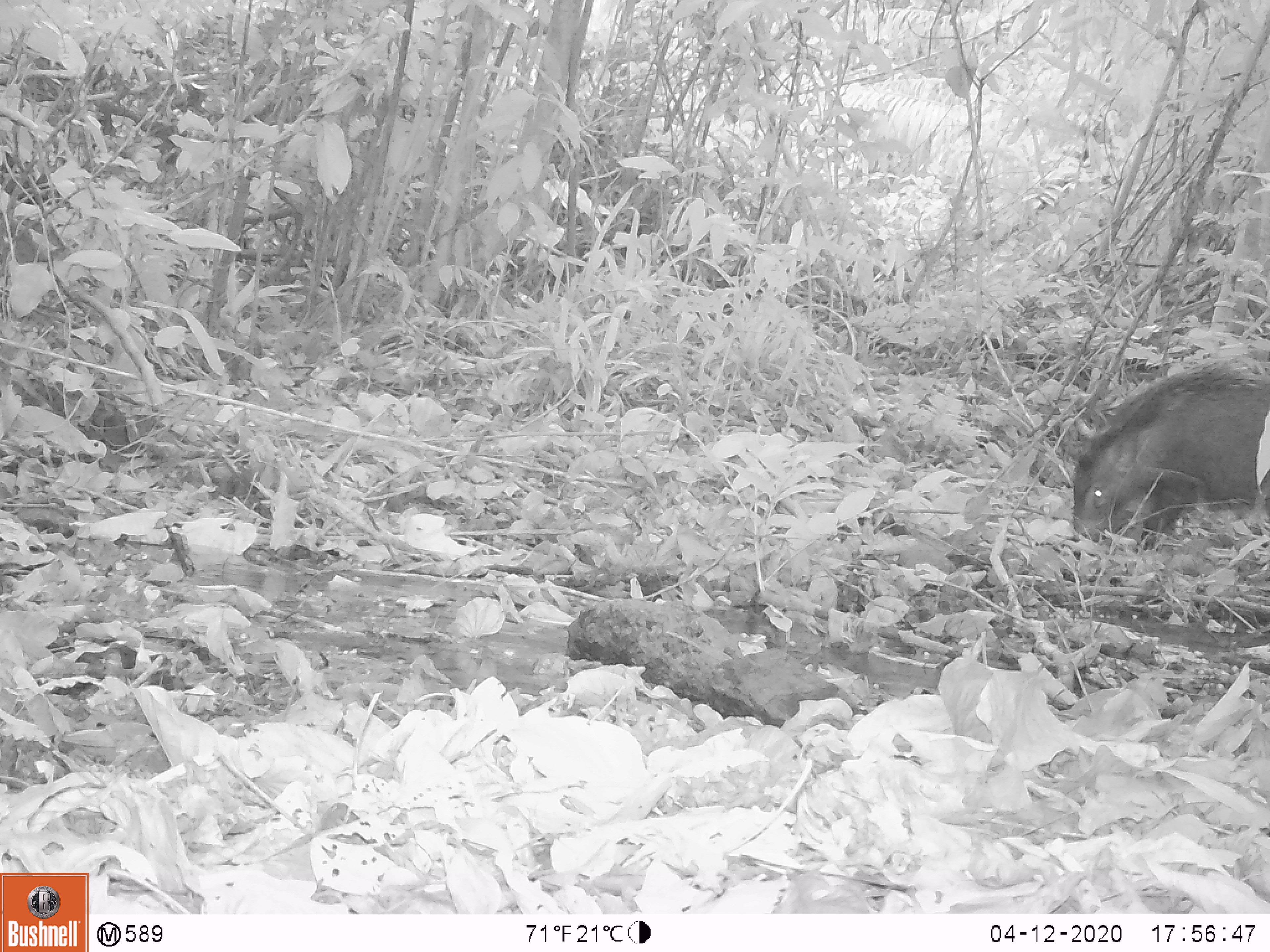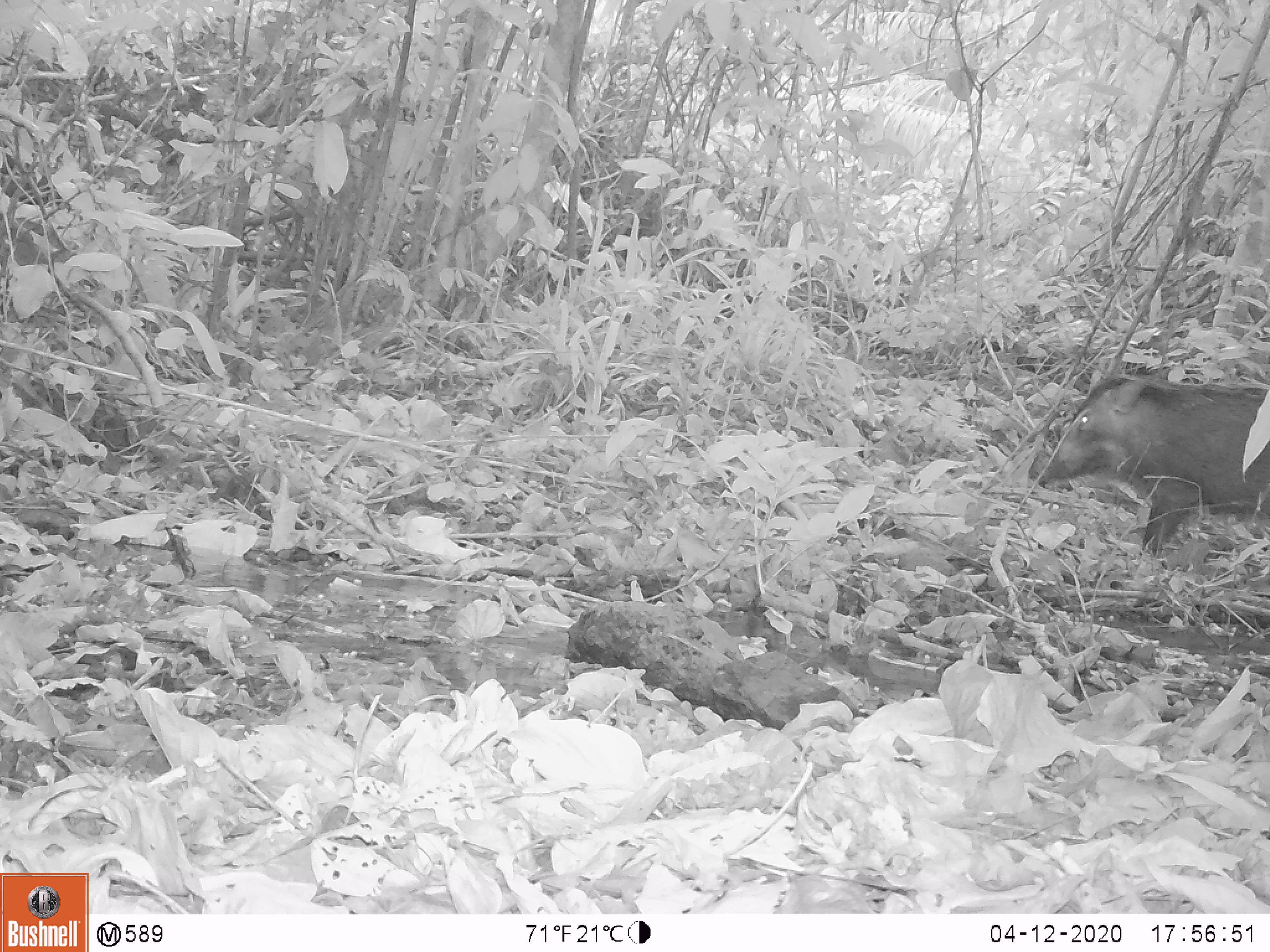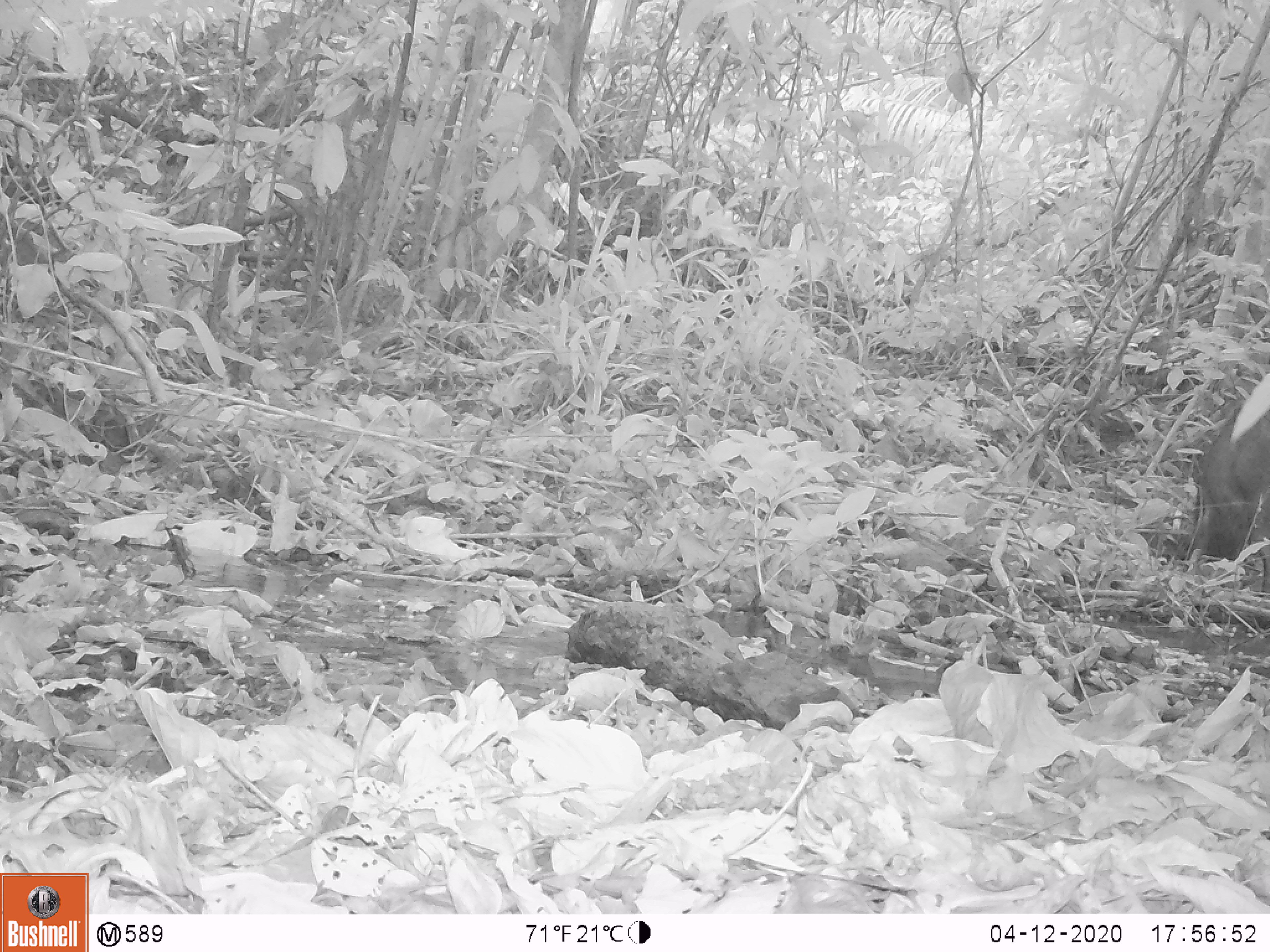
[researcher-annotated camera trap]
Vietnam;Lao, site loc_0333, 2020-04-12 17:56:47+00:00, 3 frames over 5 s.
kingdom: Animalia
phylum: Chordata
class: Mammalia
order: Artiodactyla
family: Suidae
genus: Sus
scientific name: Sus scrofa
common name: eurasian wild pig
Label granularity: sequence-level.